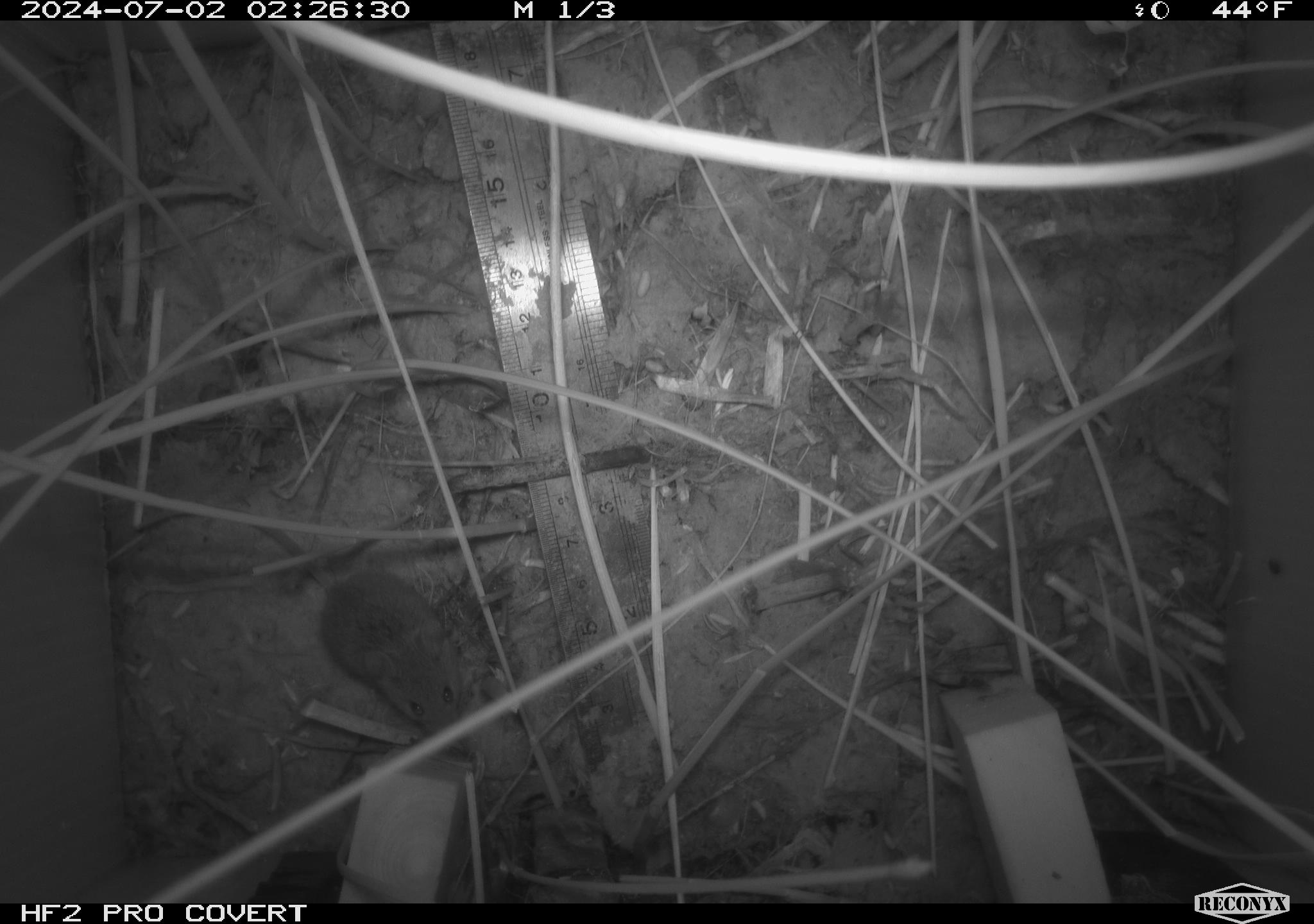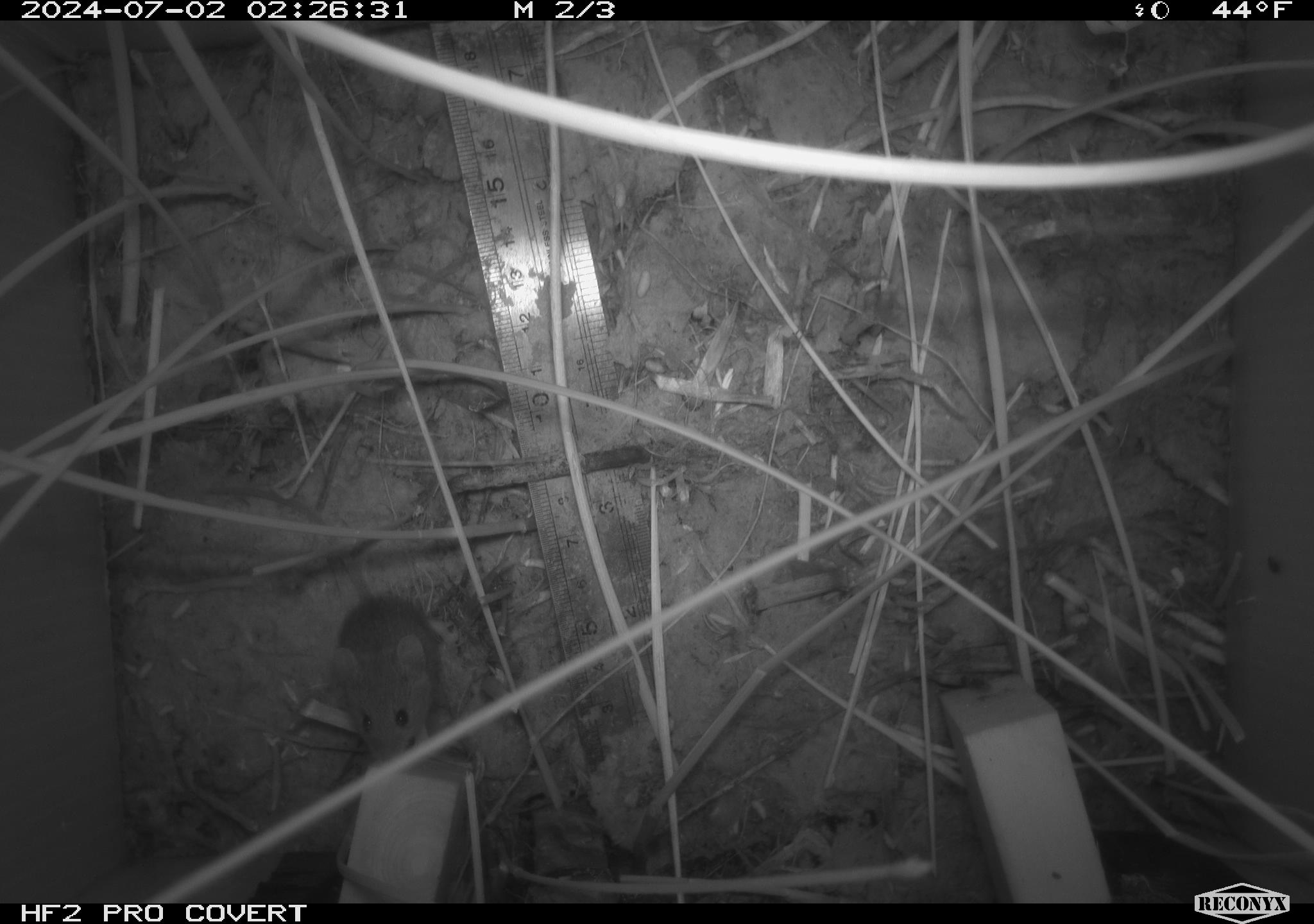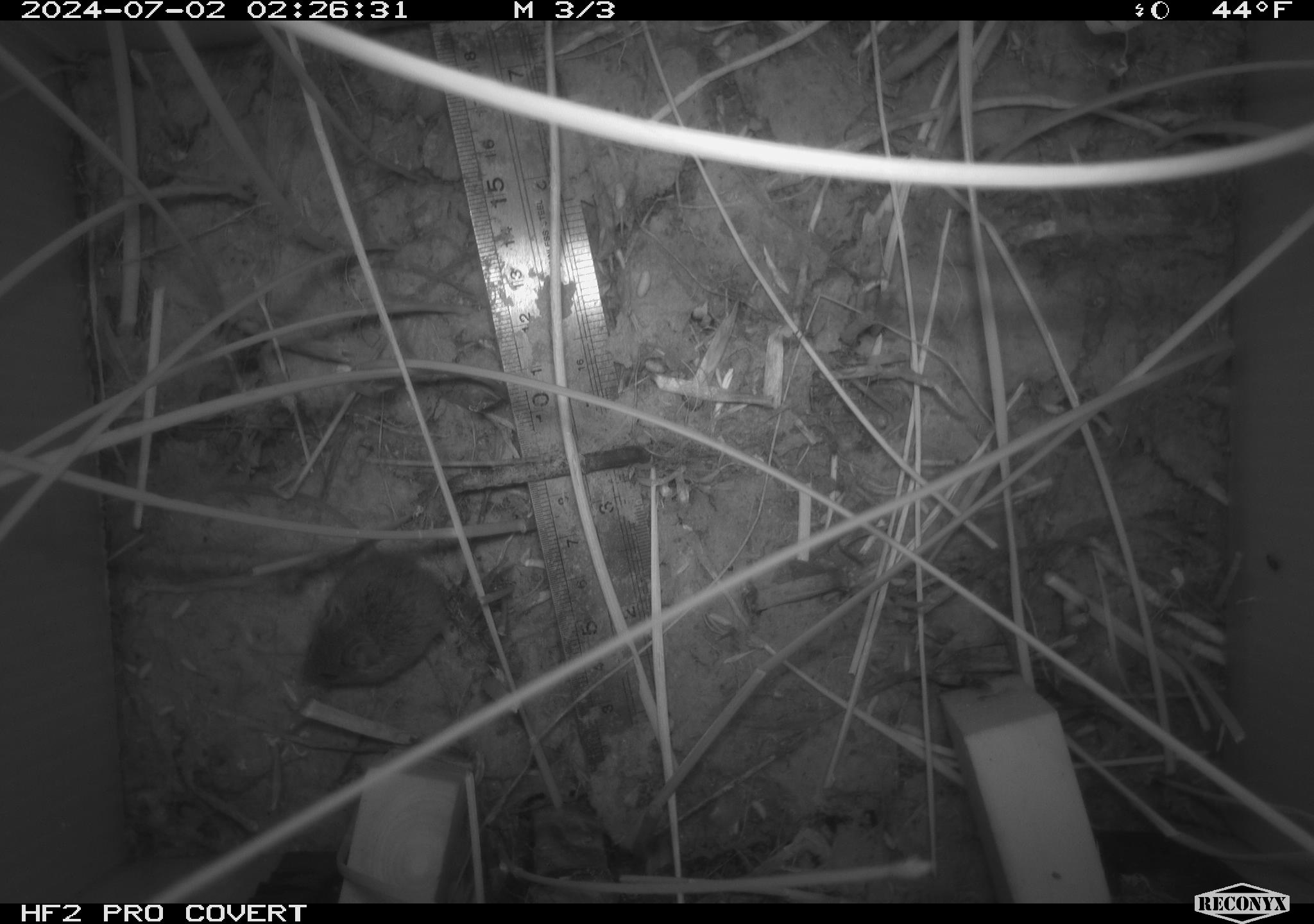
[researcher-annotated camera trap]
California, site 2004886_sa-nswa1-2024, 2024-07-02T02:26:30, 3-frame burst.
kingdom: Animalia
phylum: Chordata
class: Mammalia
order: Rodentia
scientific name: Rodentia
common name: rodent